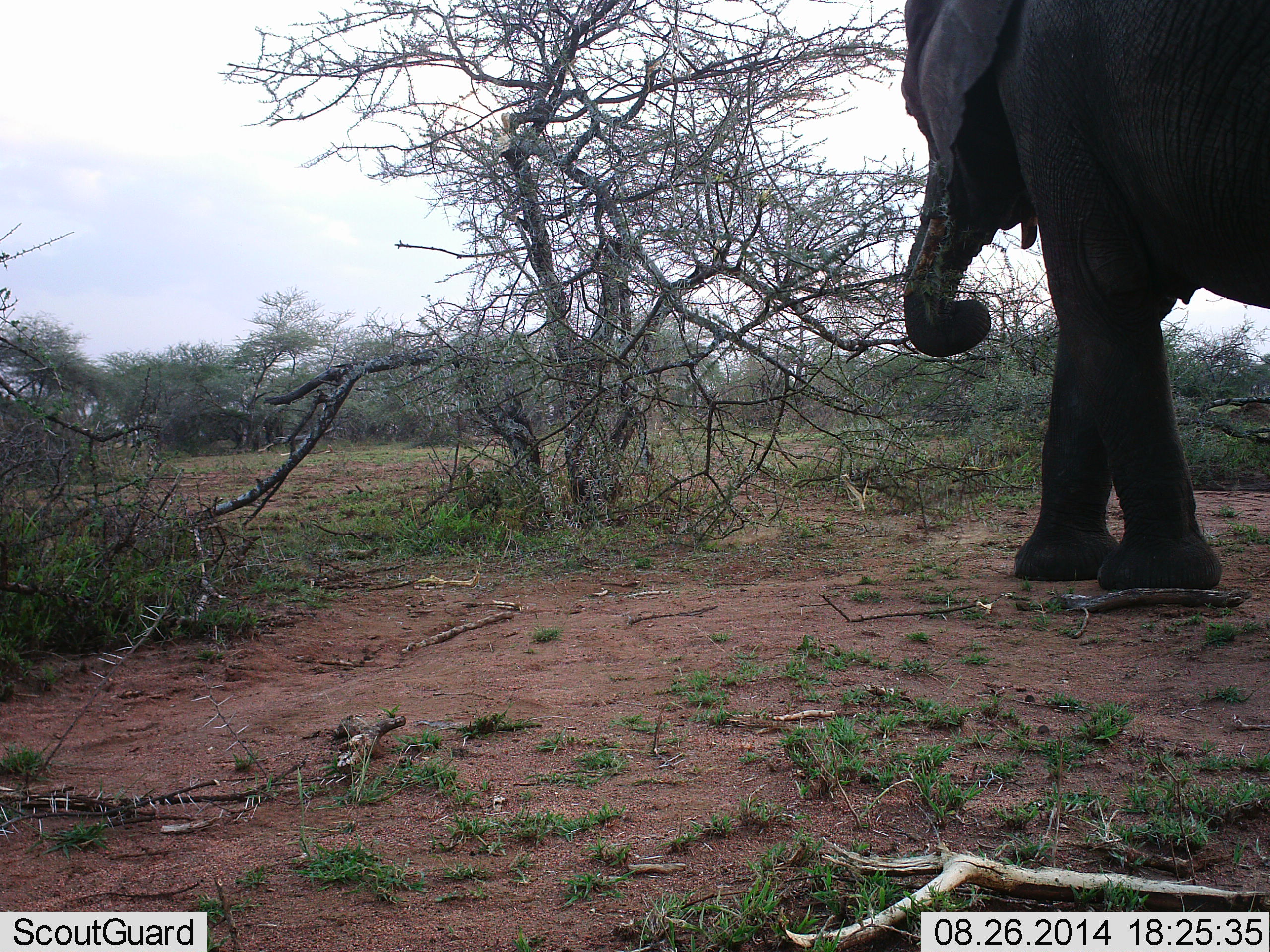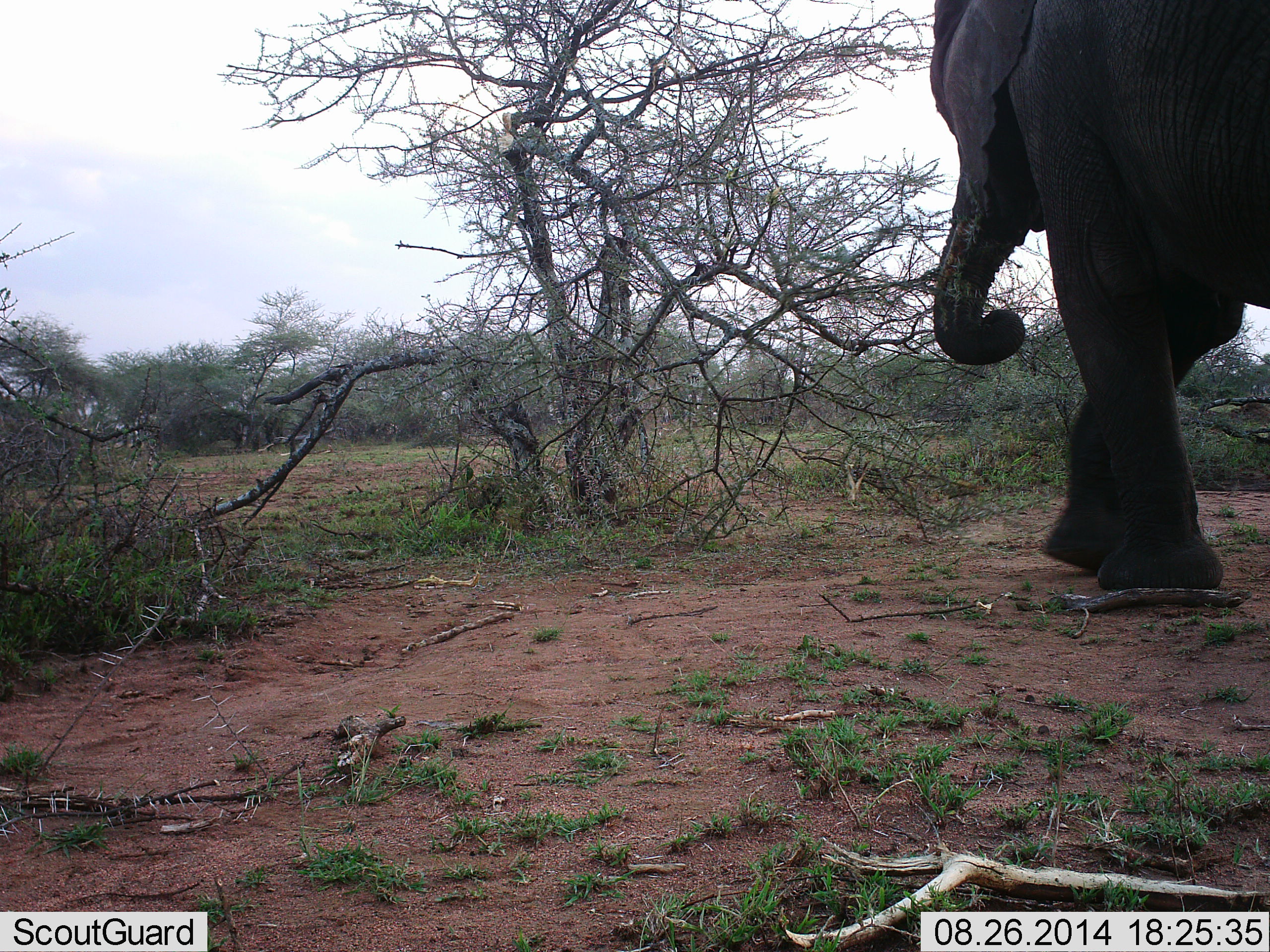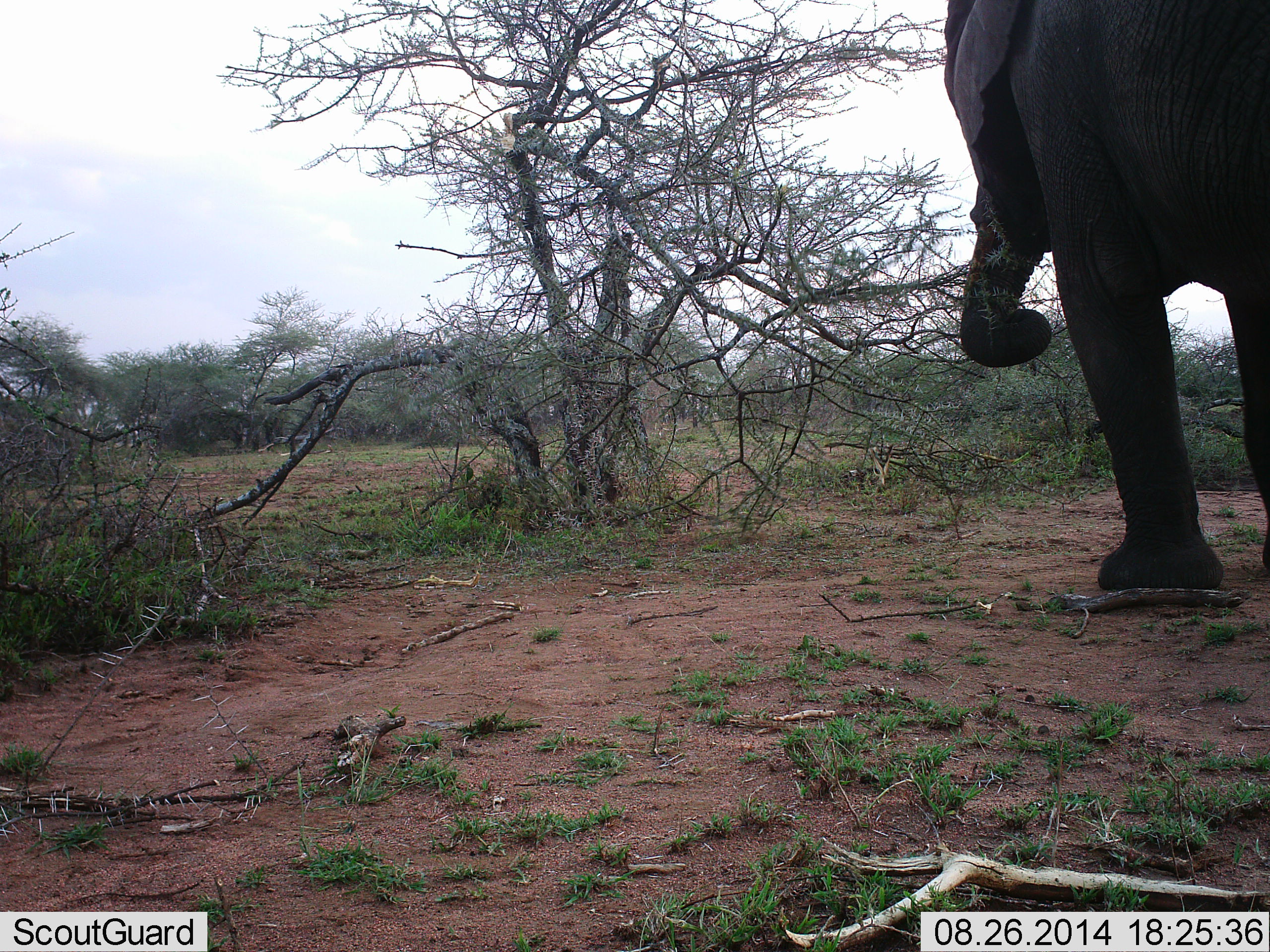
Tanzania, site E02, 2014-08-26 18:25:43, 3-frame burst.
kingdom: Animalia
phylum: Chordata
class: Mammalia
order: Proboscidea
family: Elephantidae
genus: Loxodonta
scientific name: Loxodonta africana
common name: african bush elephant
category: elephant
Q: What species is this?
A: Elephant (african bush elephant) (Loxodonta africana).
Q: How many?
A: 1.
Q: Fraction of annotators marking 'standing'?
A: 10%.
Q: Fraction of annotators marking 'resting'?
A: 0%.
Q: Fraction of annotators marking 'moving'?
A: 50%.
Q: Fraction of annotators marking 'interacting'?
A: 0%.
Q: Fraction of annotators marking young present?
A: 0%.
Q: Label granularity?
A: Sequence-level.